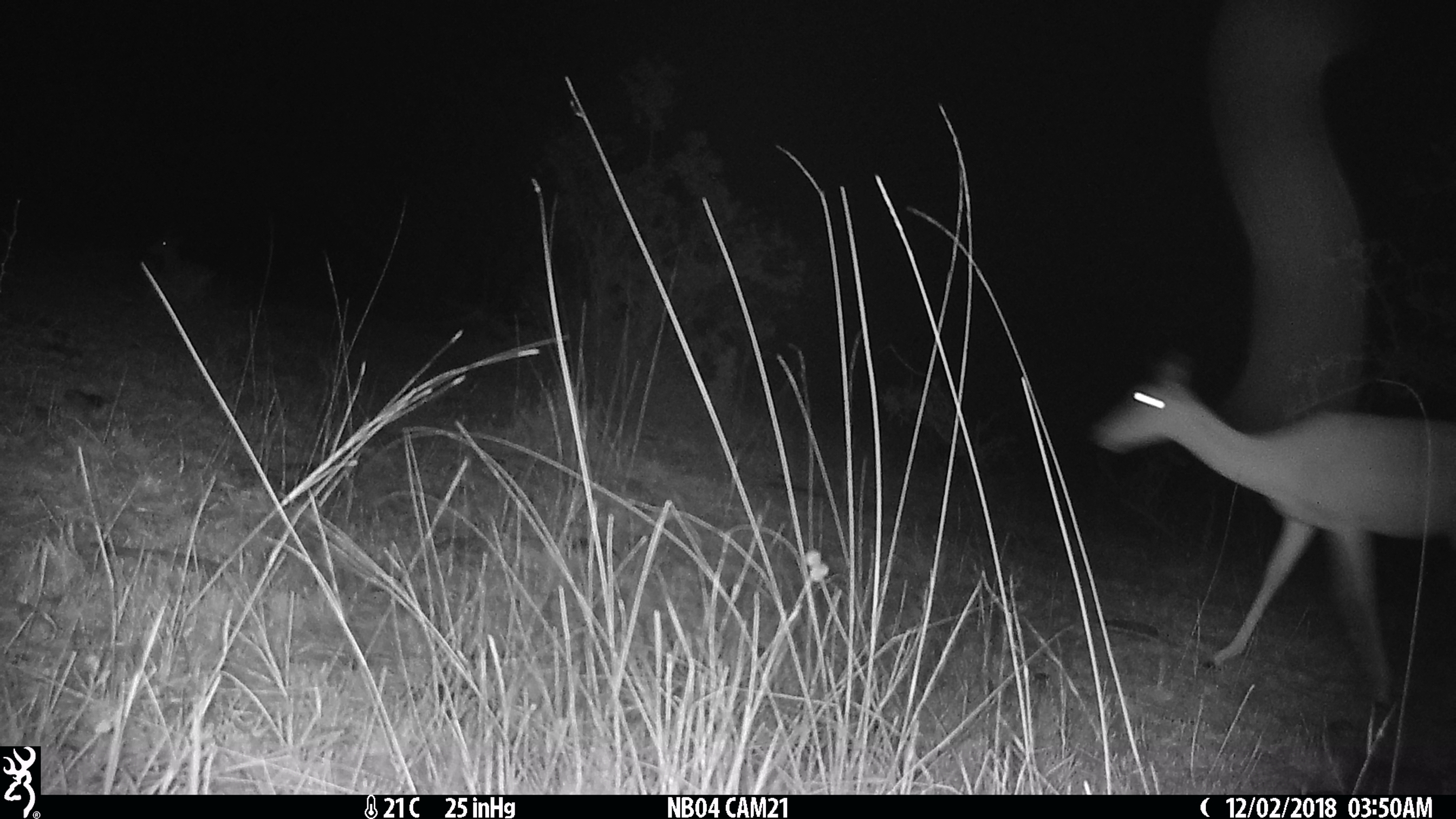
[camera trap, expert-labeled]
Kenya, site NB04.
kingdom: Animalia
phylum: Chordata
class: Mammalia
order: Artiodactyla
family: Bovidae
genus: Aepyceros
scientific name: Aepyceros melampus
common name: impala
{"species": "impala (Aepyceros melampus)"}